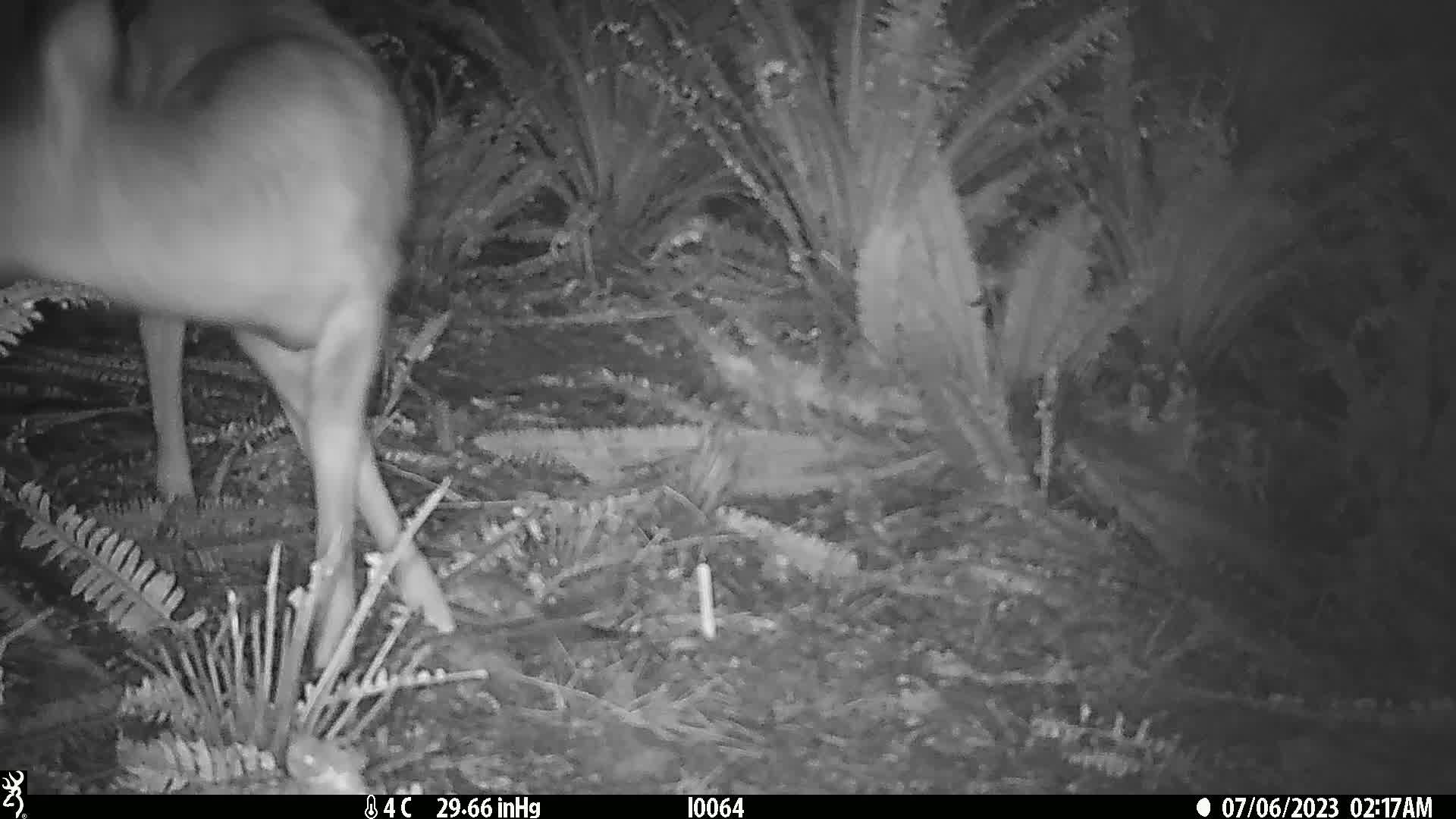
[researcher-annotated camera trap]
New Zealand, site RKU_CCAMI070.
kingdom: Animalia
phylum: Chordata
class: Mammalia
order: Artiodactyla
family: Cervidae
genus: Odocoileus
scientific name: Odocoileus virginianus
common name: white-tailed deer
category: white tailed deer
White tailed deer (white-tailed deer) (Odocoileus virginianus).